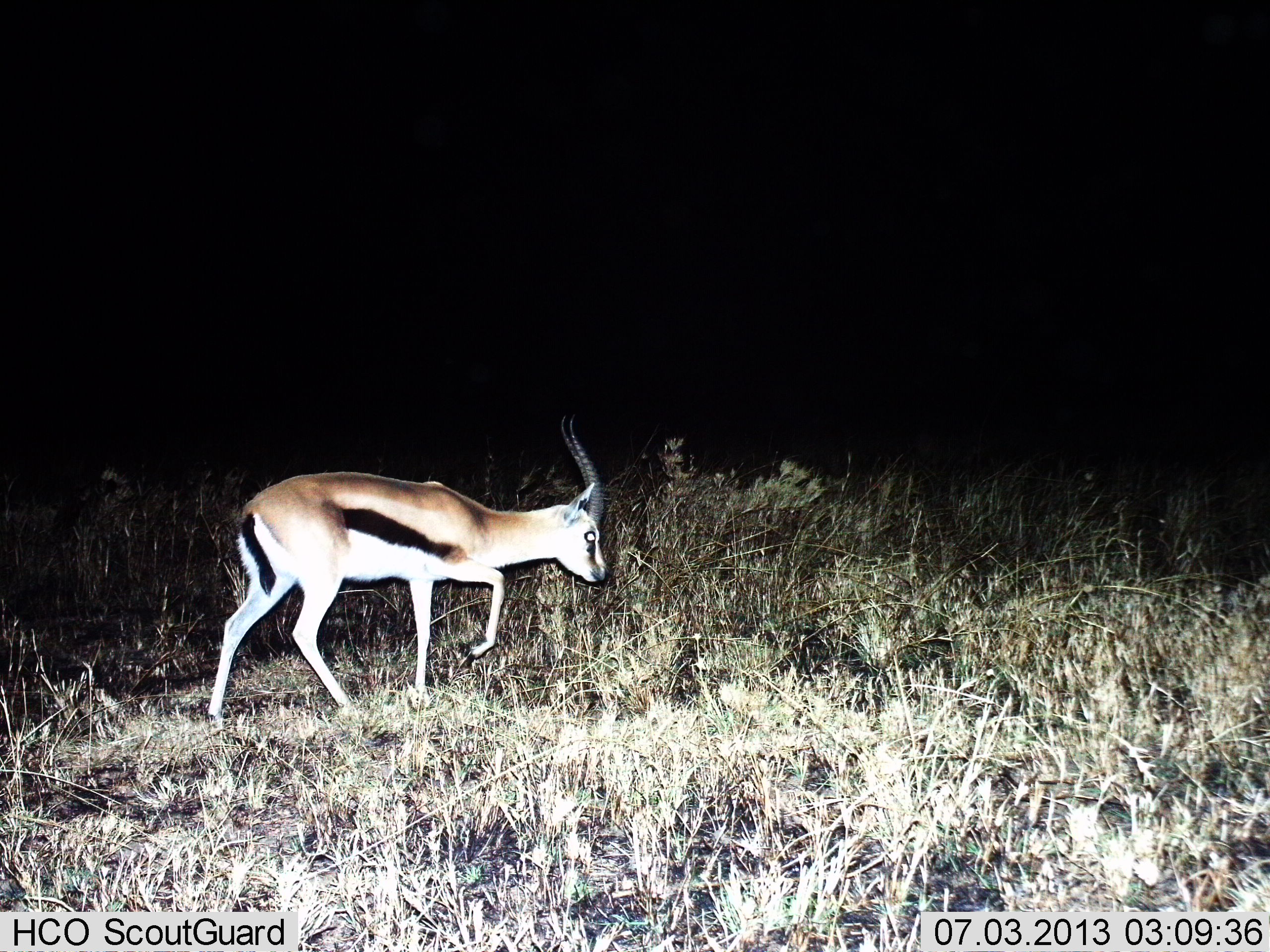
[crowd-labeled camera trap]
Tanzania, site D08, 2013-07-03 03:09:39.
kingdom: Animalia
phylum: Chordata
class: Mammalia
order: Artiodactyla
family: Bovidae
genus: Eudorcas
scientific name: Eudorcas thomsonii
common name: thomson's gazelle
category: gazellethomsons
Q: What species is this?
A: Gazellethomsons (thomson's gazelle) (Eudorcas thomsonii).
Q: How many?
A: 1.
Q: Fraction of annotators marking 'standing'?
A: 30%.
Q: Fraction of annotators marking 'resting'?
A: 0%.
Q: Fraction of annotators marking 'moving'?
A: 60%.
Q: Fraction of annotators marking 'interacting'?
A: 0%.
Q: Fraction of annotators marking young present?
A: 0%.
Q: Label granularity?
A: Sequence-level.